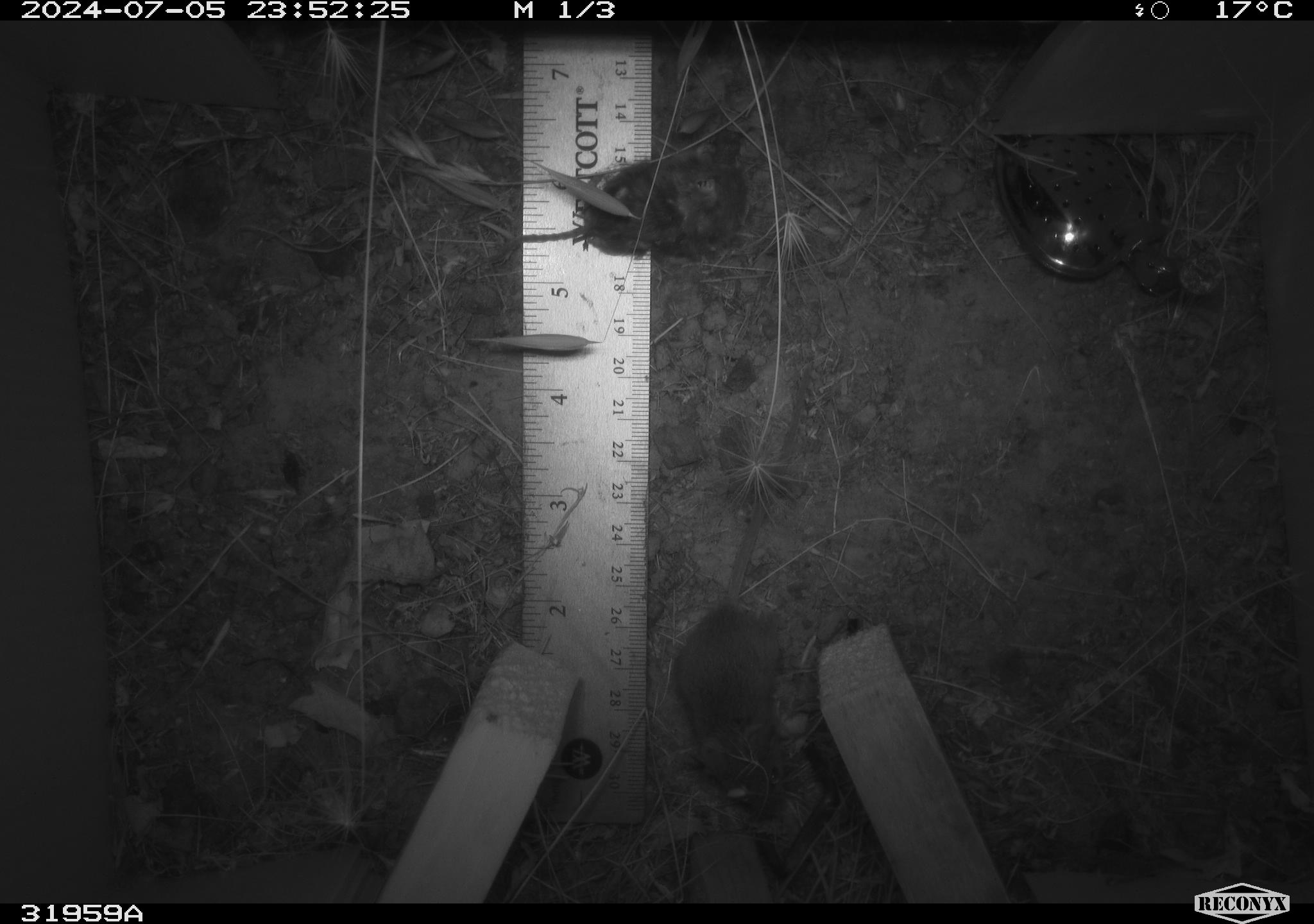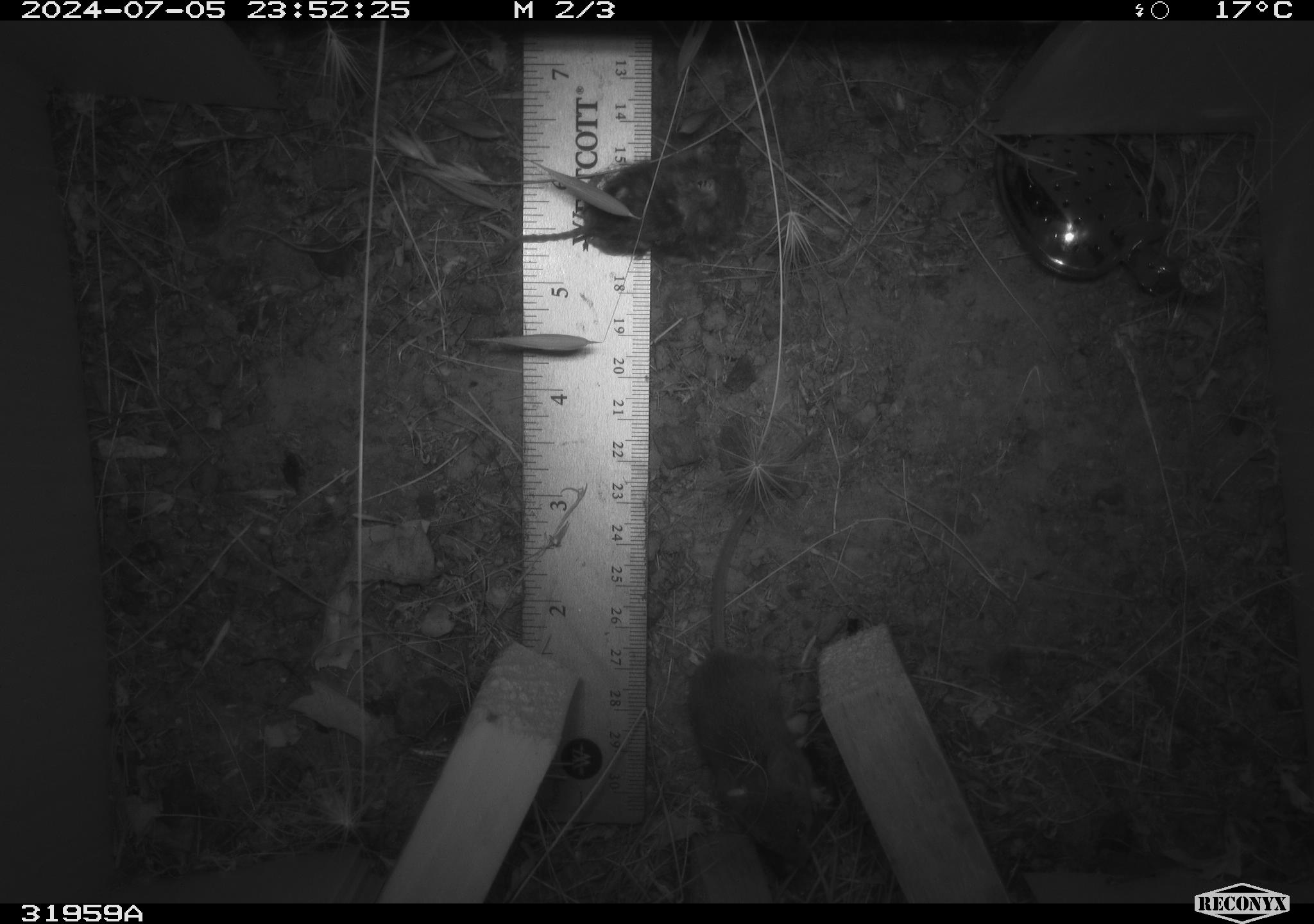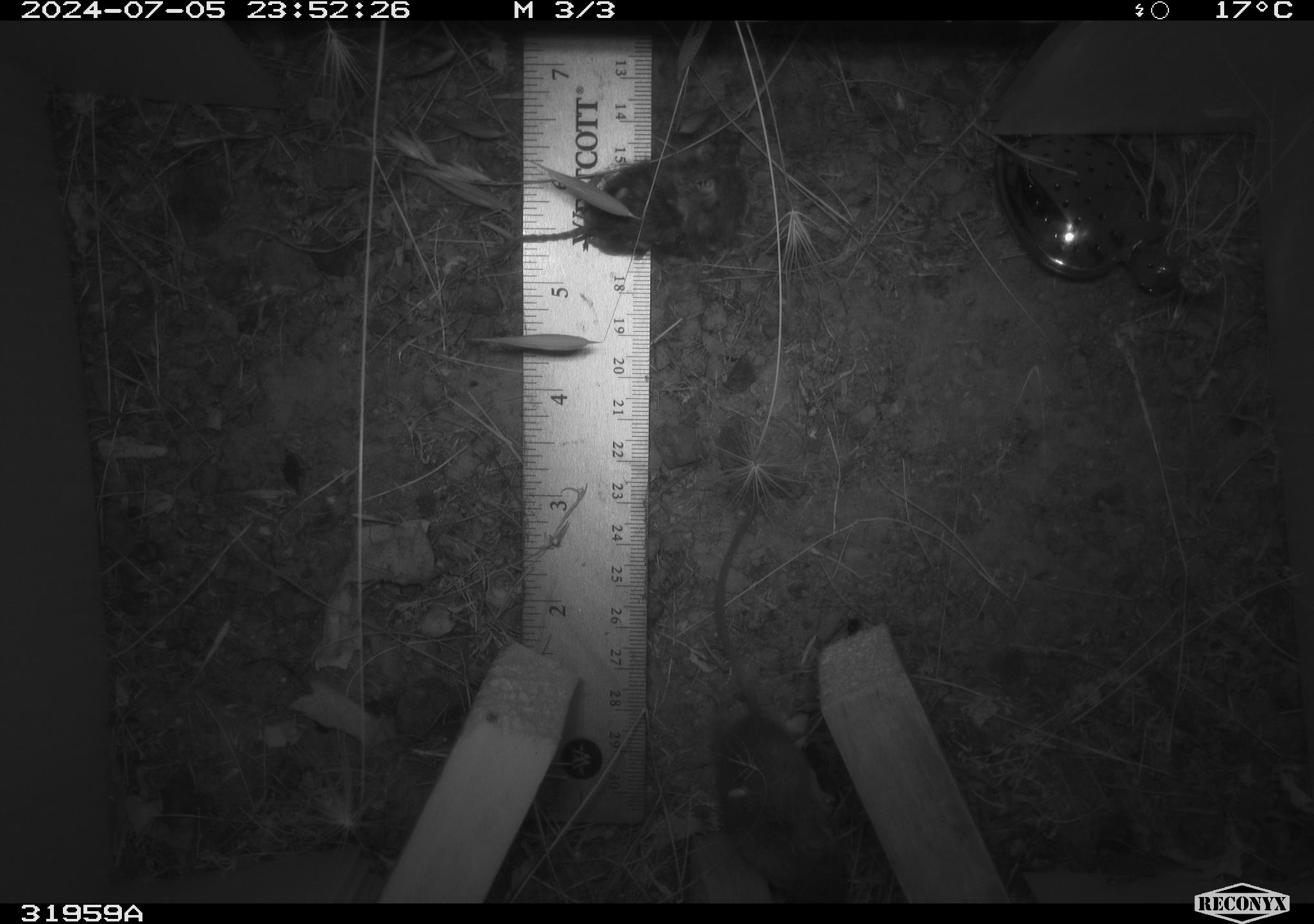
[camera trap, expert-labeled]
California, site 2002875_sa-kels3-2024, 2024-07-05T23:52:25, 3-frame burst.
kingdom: Animalia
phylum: Chordata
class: Mammalia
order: Rodentia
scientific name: Rodentia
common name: mouse species